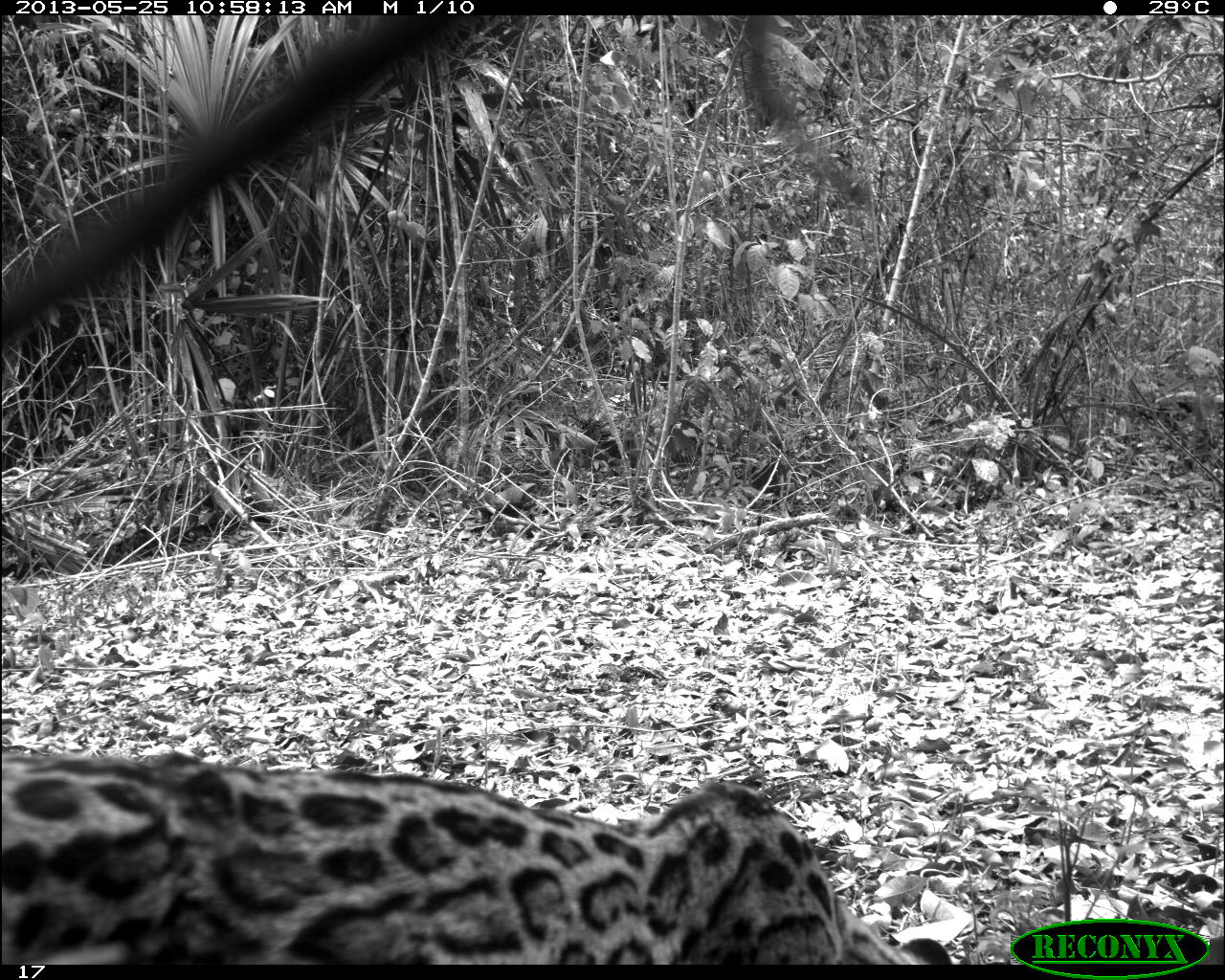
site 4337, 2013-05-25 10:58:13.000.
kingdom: Animalia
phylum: Chordata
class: Mammalia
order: Carnivora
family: Felidae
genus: Leopardus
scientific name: Leopardus pardalis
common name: ocelot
Leopardus pardalis (ocelot), count 1, sex female.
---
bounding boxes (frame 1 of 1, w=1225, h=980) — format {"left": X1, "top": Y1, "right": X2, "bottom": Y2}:
leopardus pardalis: {"left": 1, "top": 752, "right": 952, "bottom": 964}